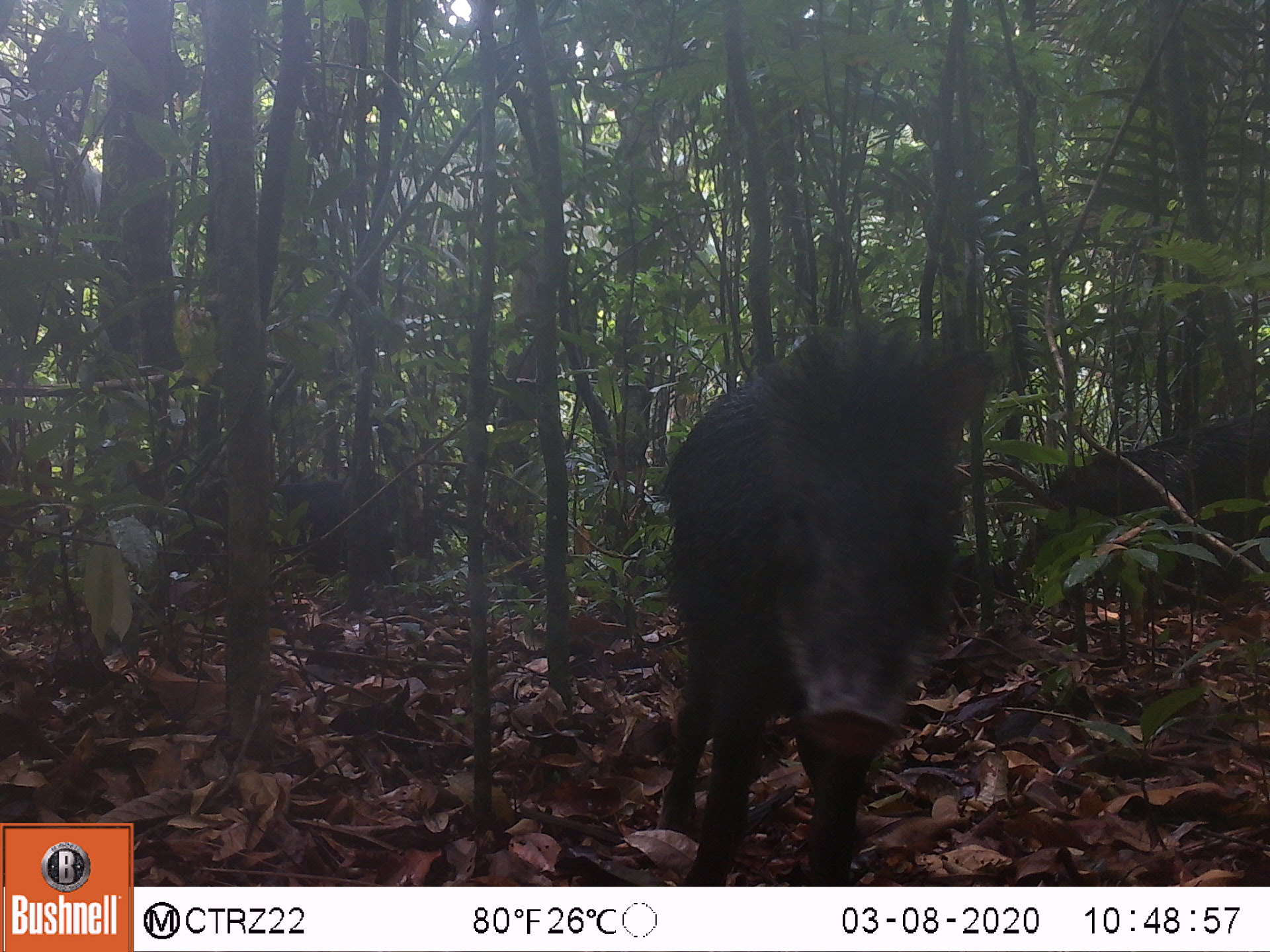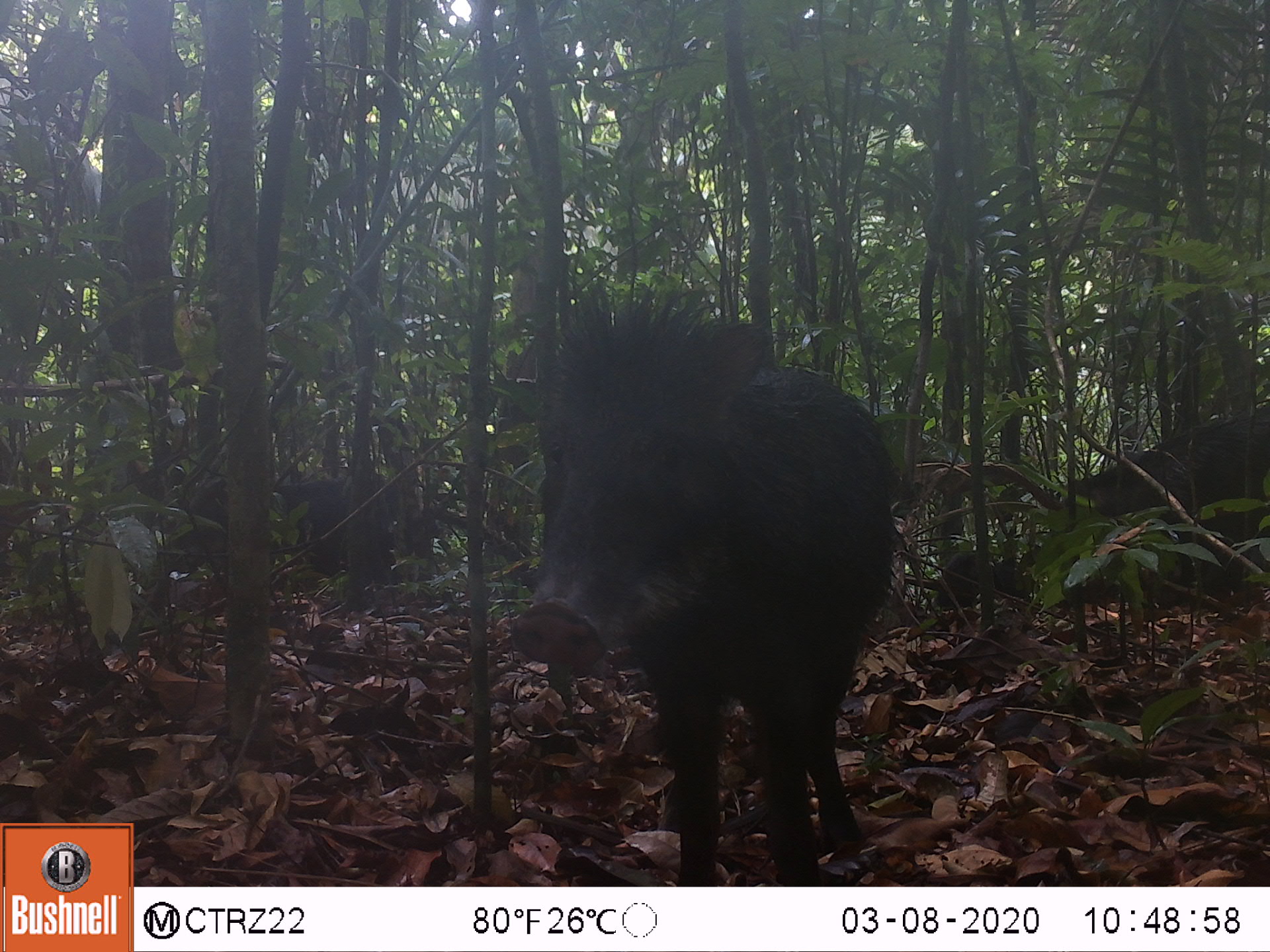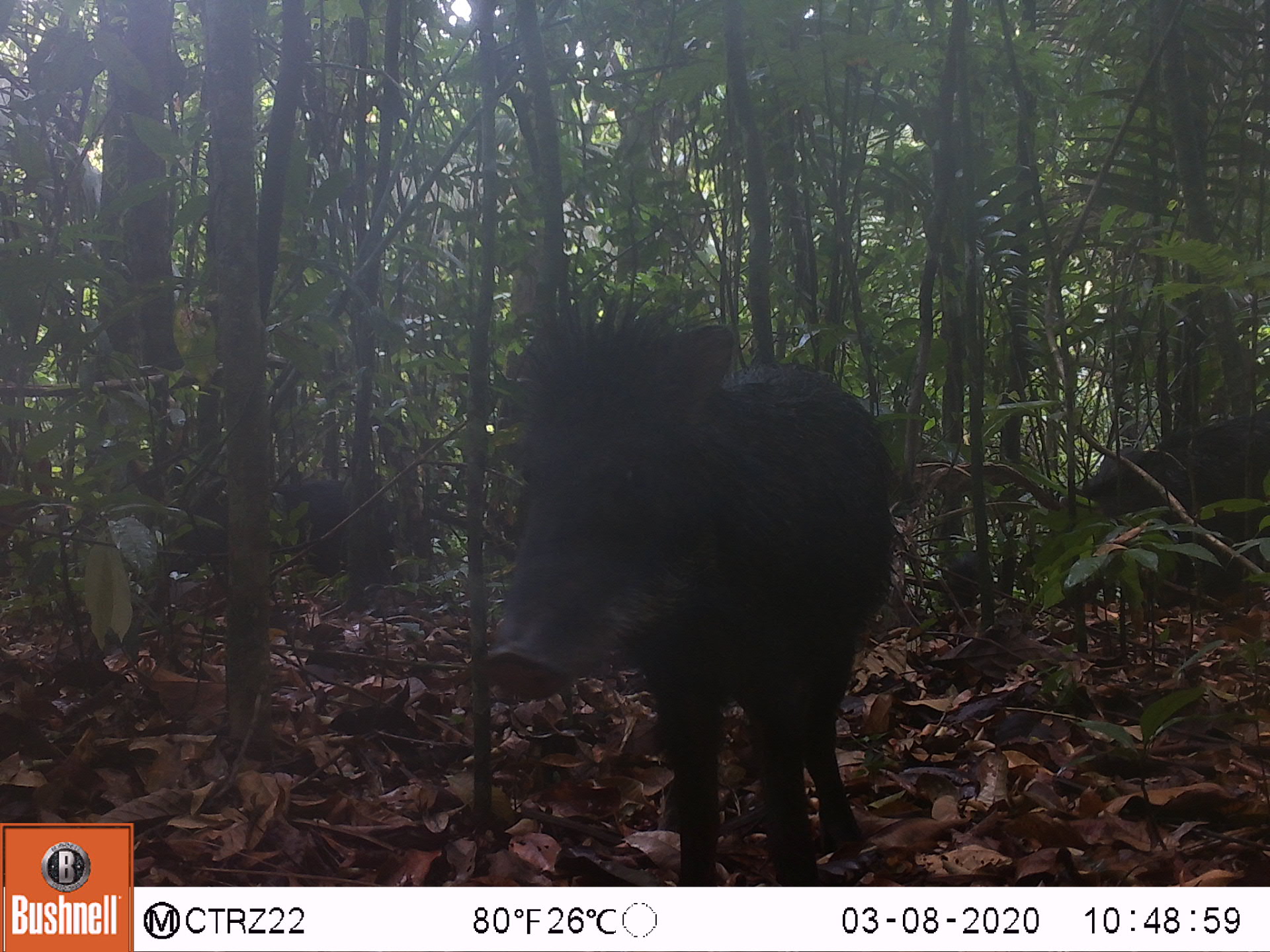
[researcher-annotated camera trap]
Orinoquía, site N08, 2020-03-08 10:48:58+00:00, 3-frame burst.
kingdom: Animalia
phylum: Chordata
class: Mammalia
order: Artiodactyla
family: Tayassuidae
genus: Tayassu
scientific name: Tayassu pecari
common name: white-lipped peccary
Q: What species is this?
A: White-lipped peccary (Tayassu pecari).